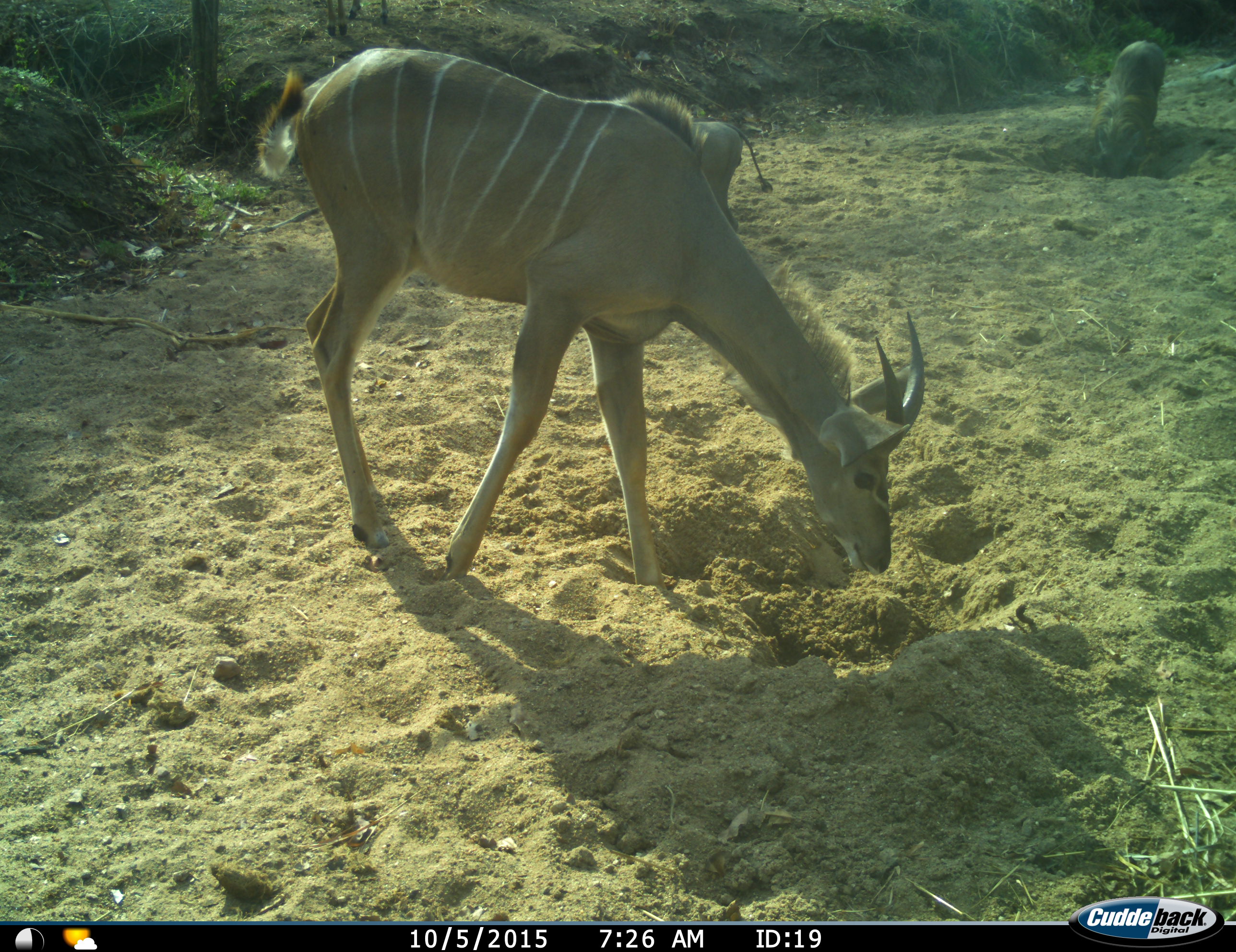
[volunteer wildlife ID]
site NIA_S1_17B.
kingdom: Animalia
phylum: Chordata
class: Mammalia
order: Artiodactyla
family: Bovidae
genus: Tragelaphus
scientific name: Tragelaphus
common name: kudu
Kudu (Tragelaphus), count 1. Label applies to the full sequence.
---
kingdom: Animalia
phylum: Chordata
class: Mammalia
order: Artiodactyla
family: Suidae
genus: Phacochoerus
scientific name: Phacochoerus africanus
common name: warthog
Warthog (Phacochoerus africanus), count 2. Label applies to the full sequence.